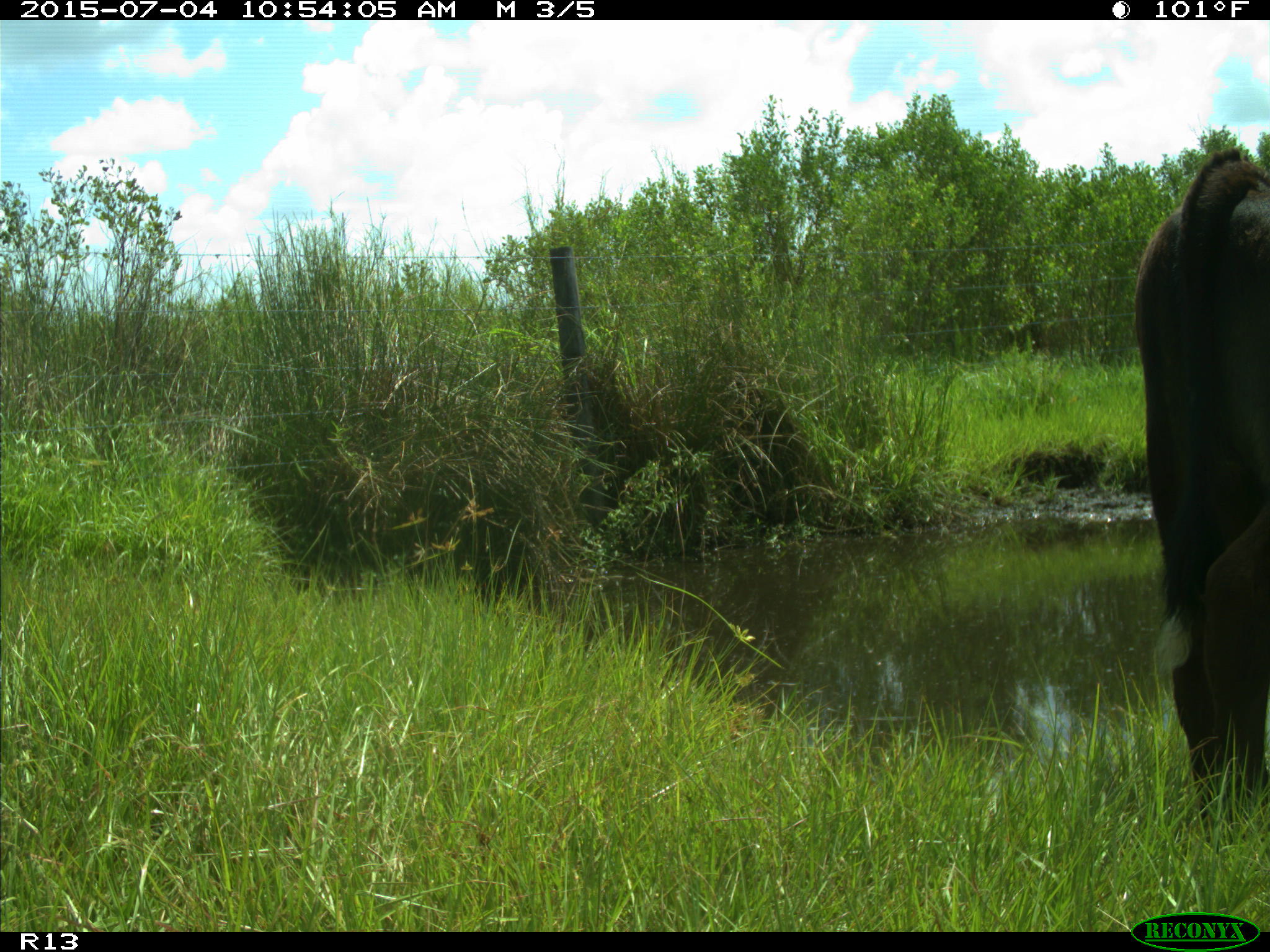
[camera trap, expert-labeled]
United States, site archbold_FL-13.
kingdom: Animalia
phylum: Chordata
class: Mammalia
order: Artiodactyla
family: Bovidae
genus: Bos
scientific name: Bos taurus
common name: domestic cow